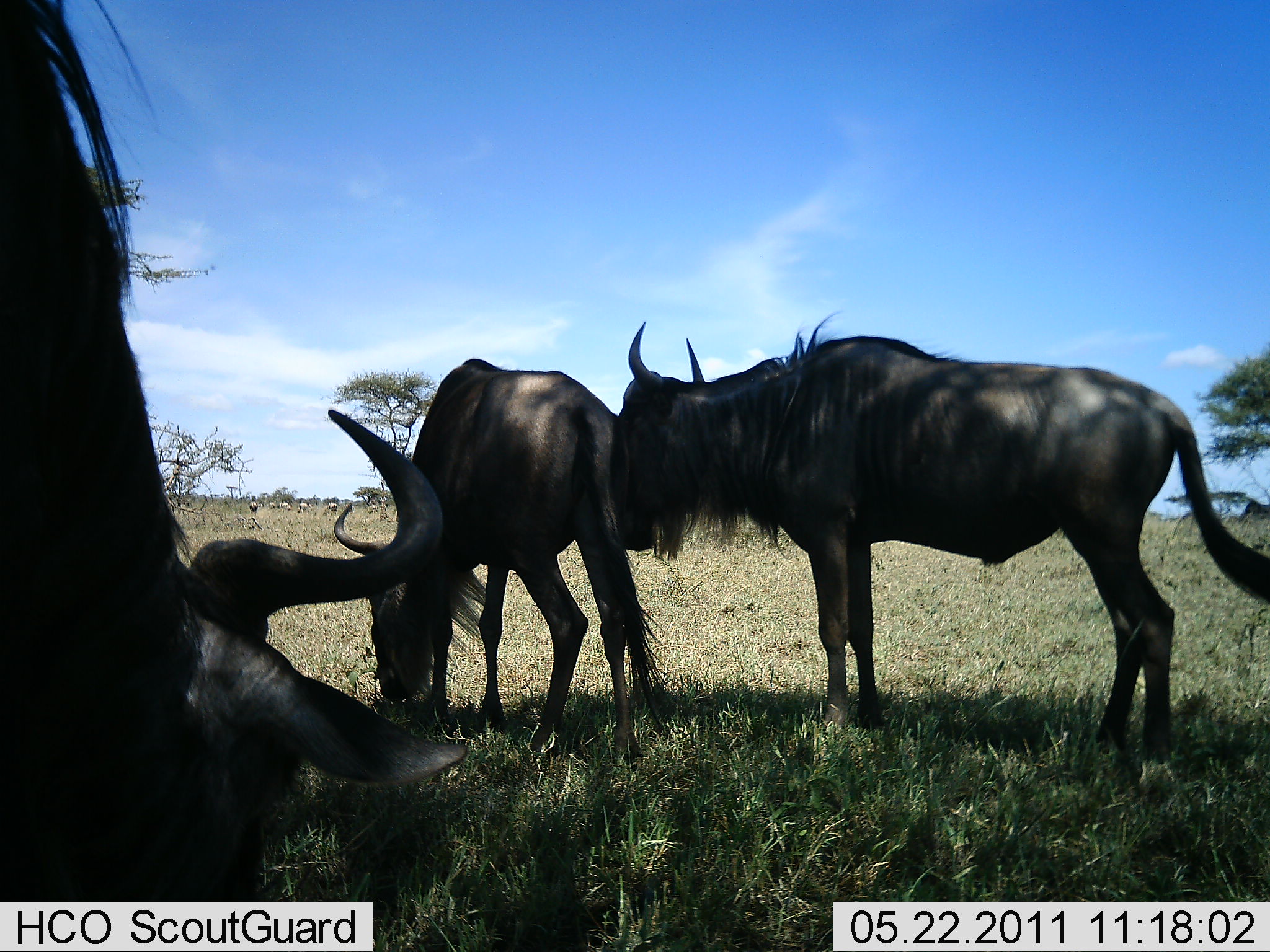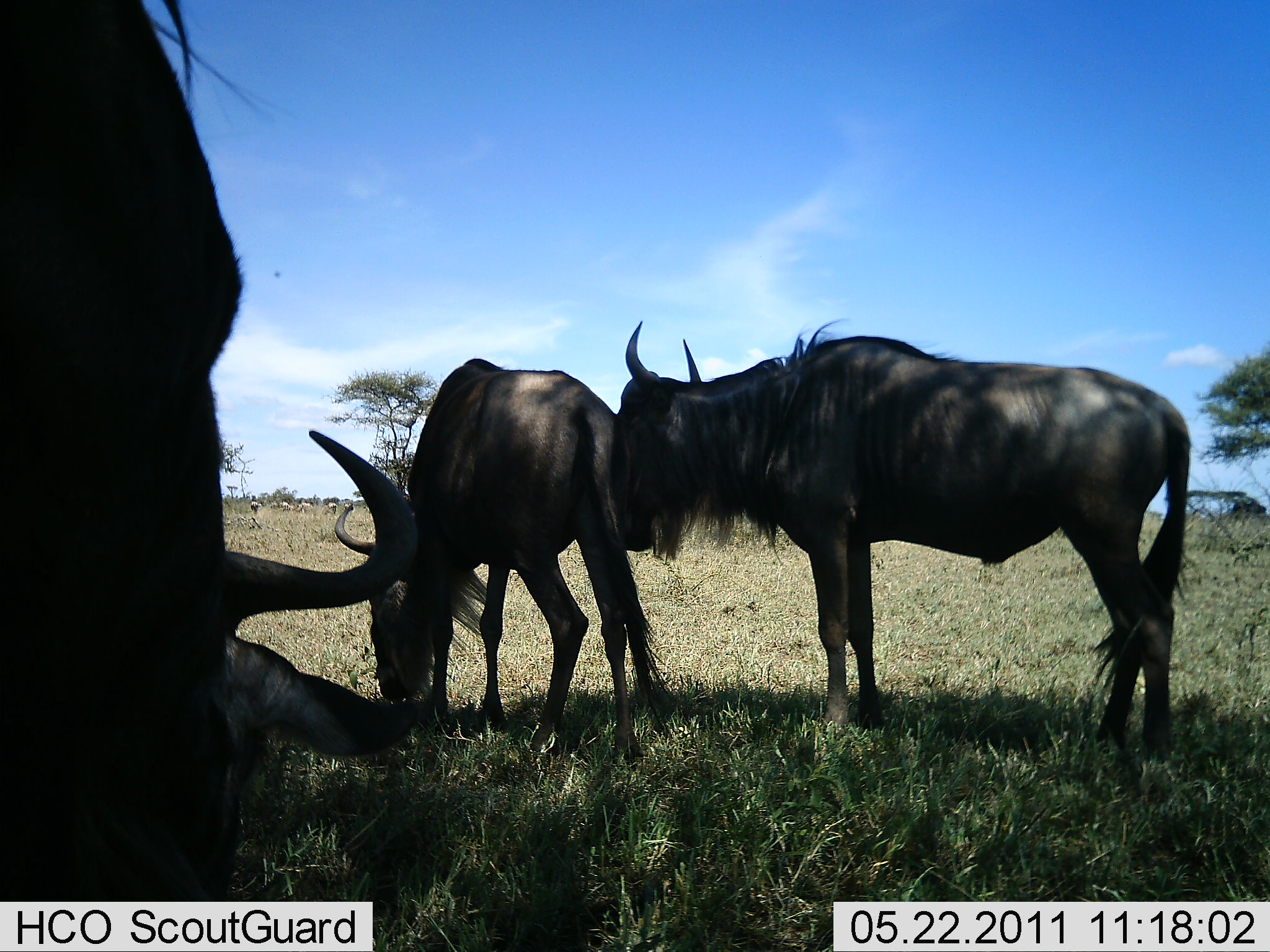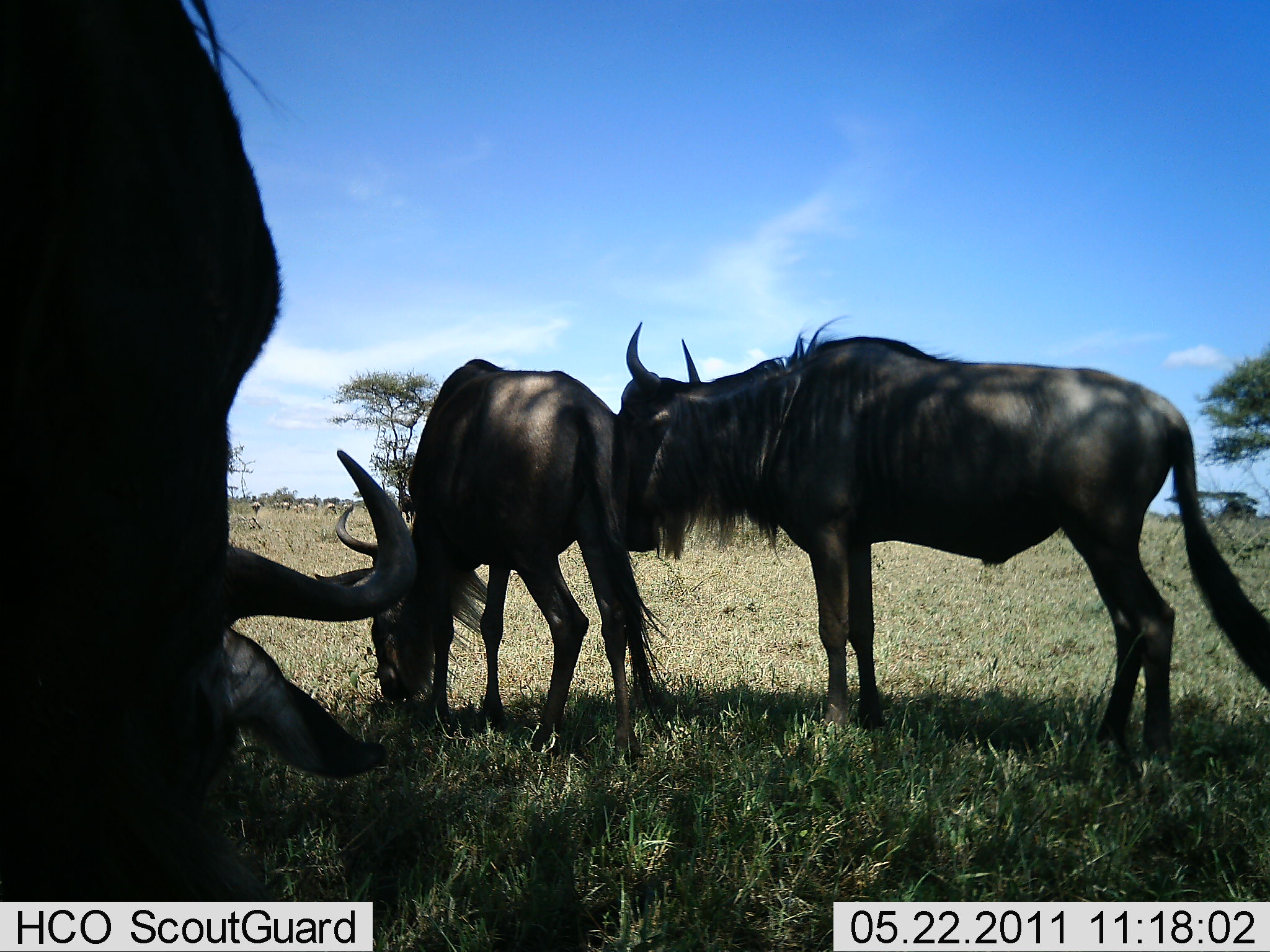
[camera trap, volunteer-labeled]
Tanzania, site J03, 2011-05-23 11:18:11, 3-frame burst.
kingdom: Animalia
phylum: Chordata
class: Mammalia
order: Artiodactyla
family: Bovidae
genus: Connochaetes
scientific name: Connochaetes taurinus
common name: blue wildebeest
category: wildebeest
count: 3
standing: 45%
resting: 9%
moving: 0%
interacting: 36%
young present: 0%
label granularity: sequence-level